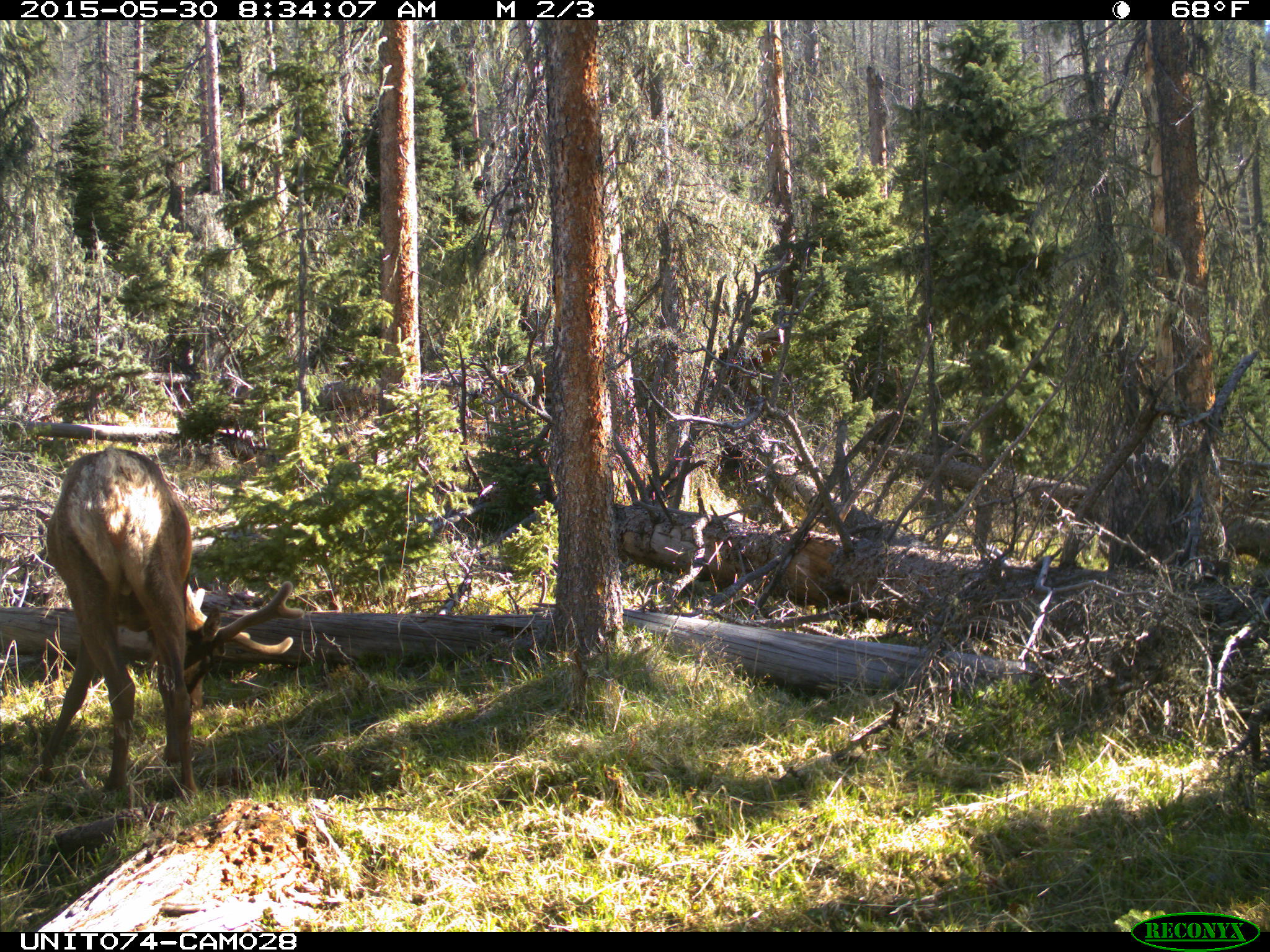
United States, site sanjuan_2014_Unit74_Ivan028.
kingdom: Animalia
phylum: Chordata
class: Mammalia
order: Artiodactyla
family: Cervidae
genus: Cervus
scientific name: Cervus elaphus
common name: red deer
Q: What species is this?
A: Cervus elaphus (red deer).